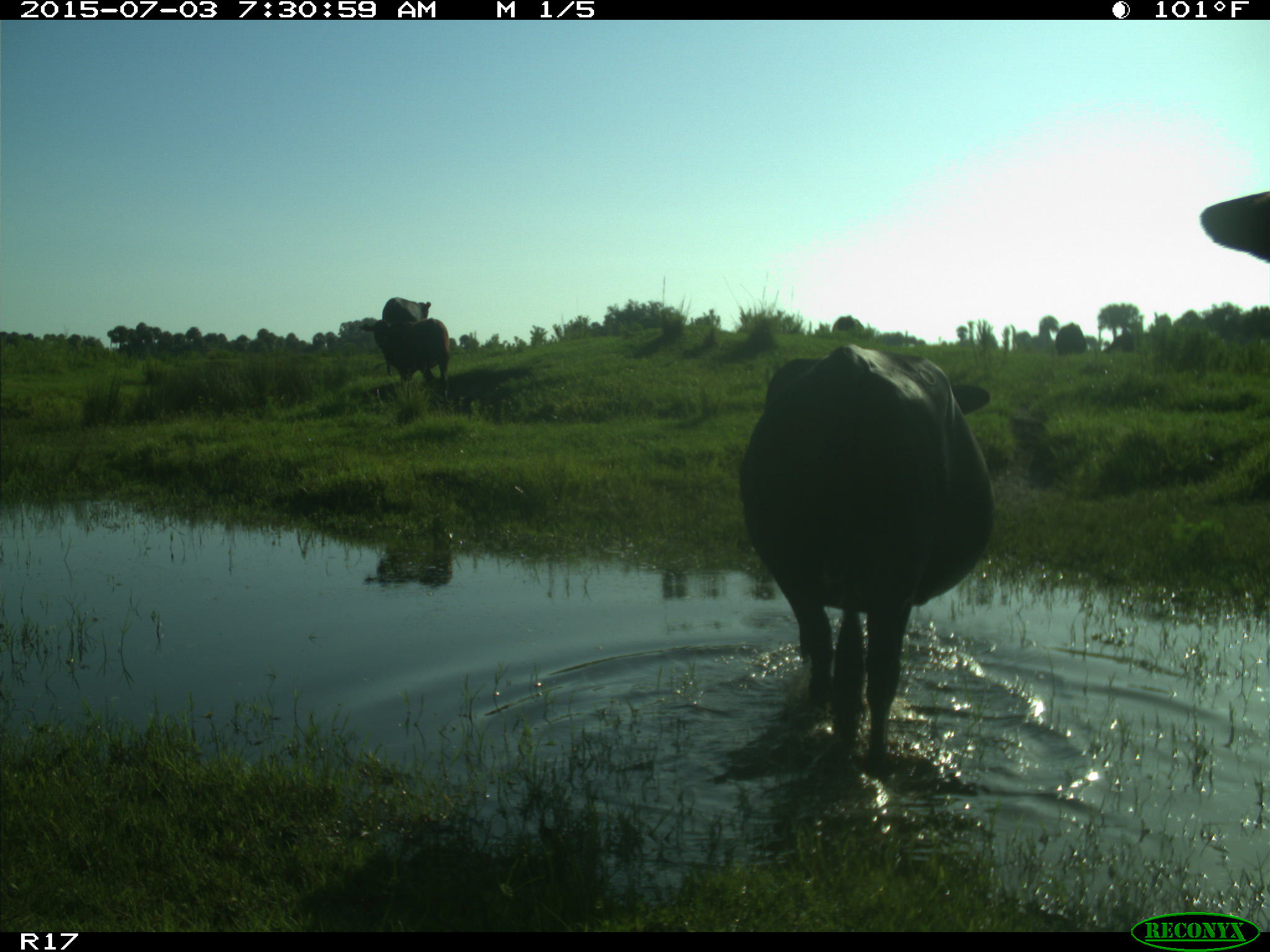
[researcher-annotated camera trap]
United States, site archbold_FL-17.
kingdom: Animalia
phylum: Chordata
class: Mammalia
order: Artiodactyla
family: Bovidae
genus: Bos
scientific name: Bos taurus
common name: domestic cow